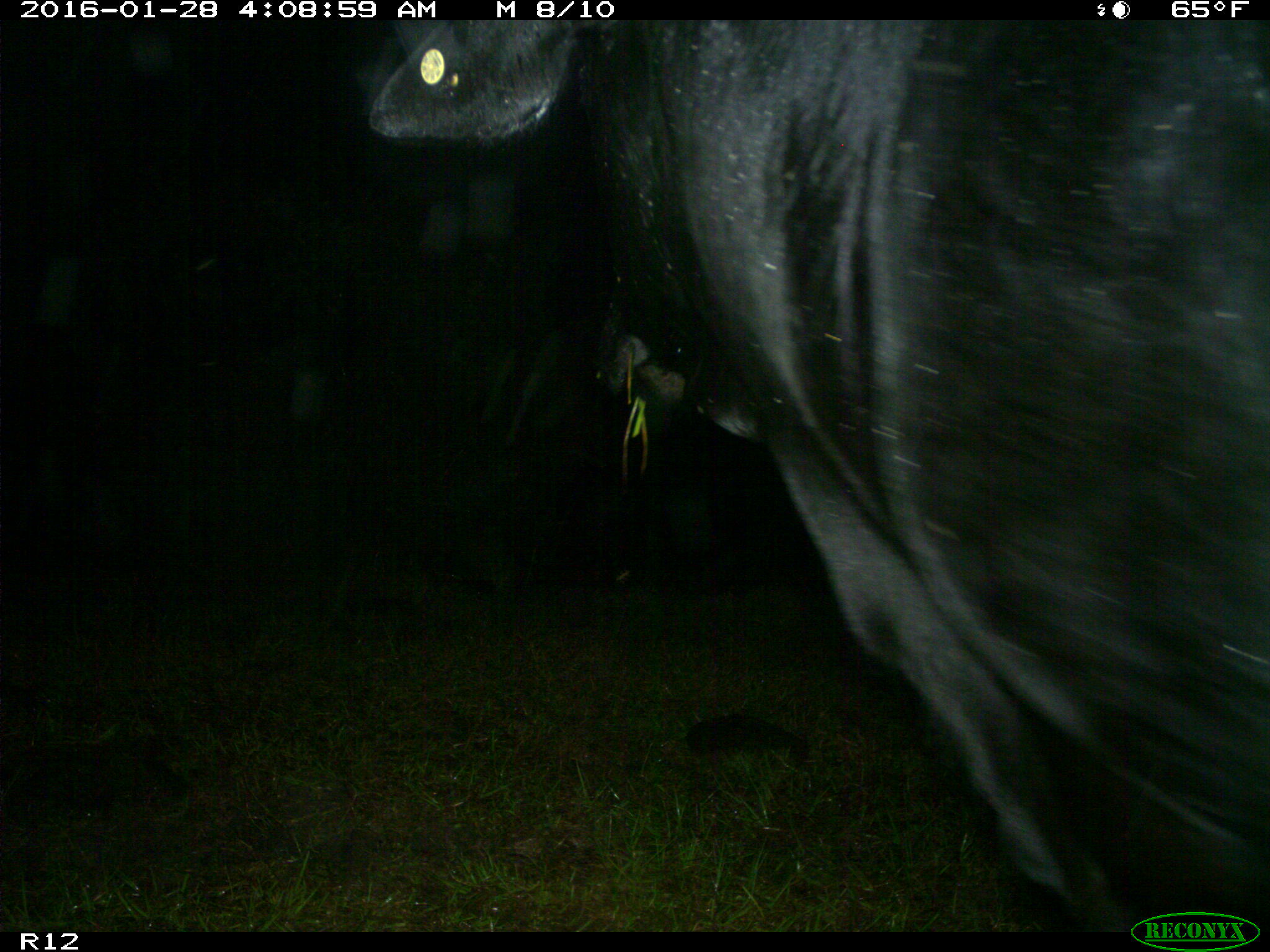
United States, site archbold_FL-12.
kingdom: Animalia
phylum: Chordata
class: Mammalia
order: Artiodactyla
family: Bovidae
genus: Bos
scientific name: Bos taurus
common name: domestic cow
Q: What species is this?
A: Bos taurus (domestic cow).